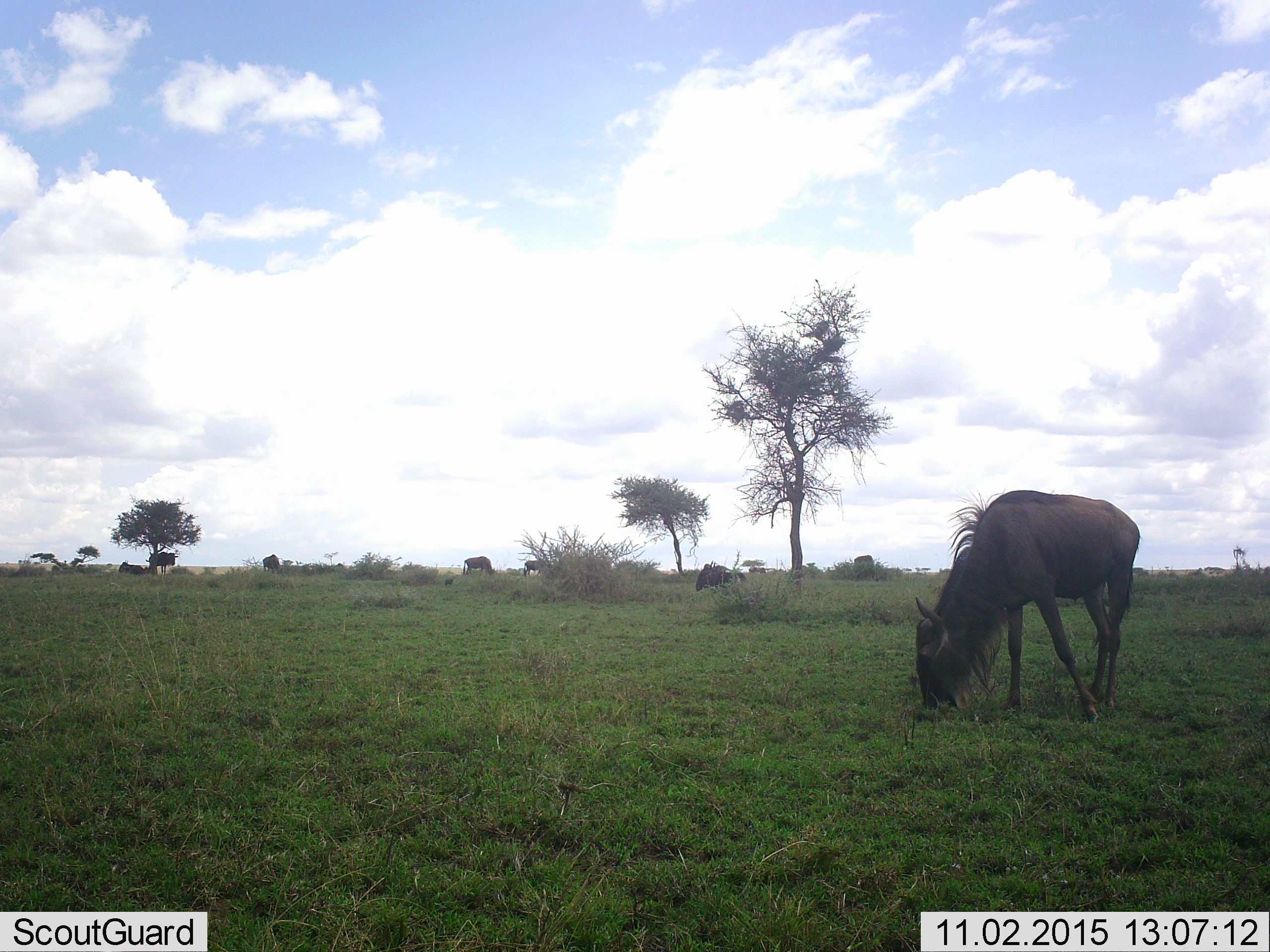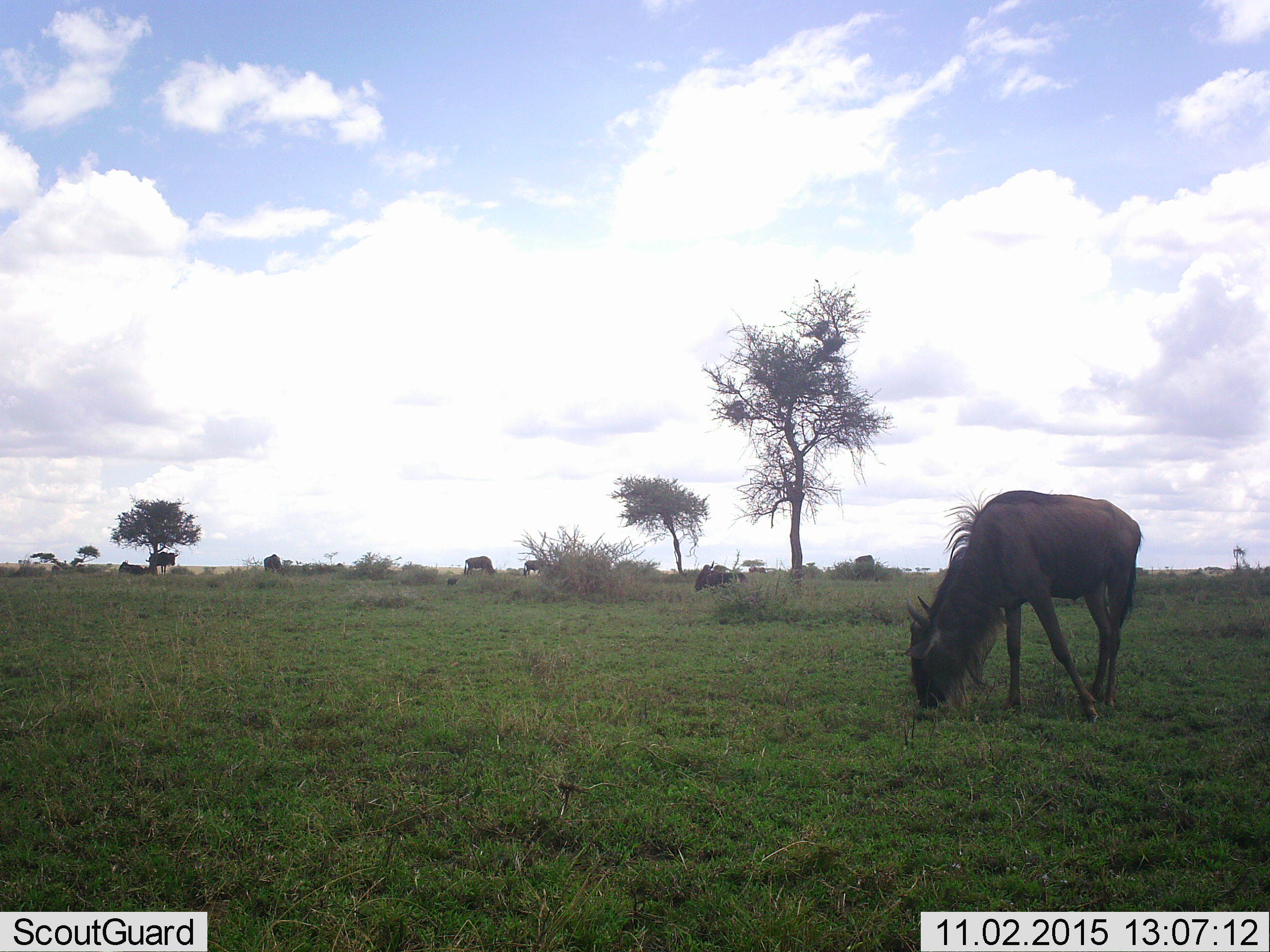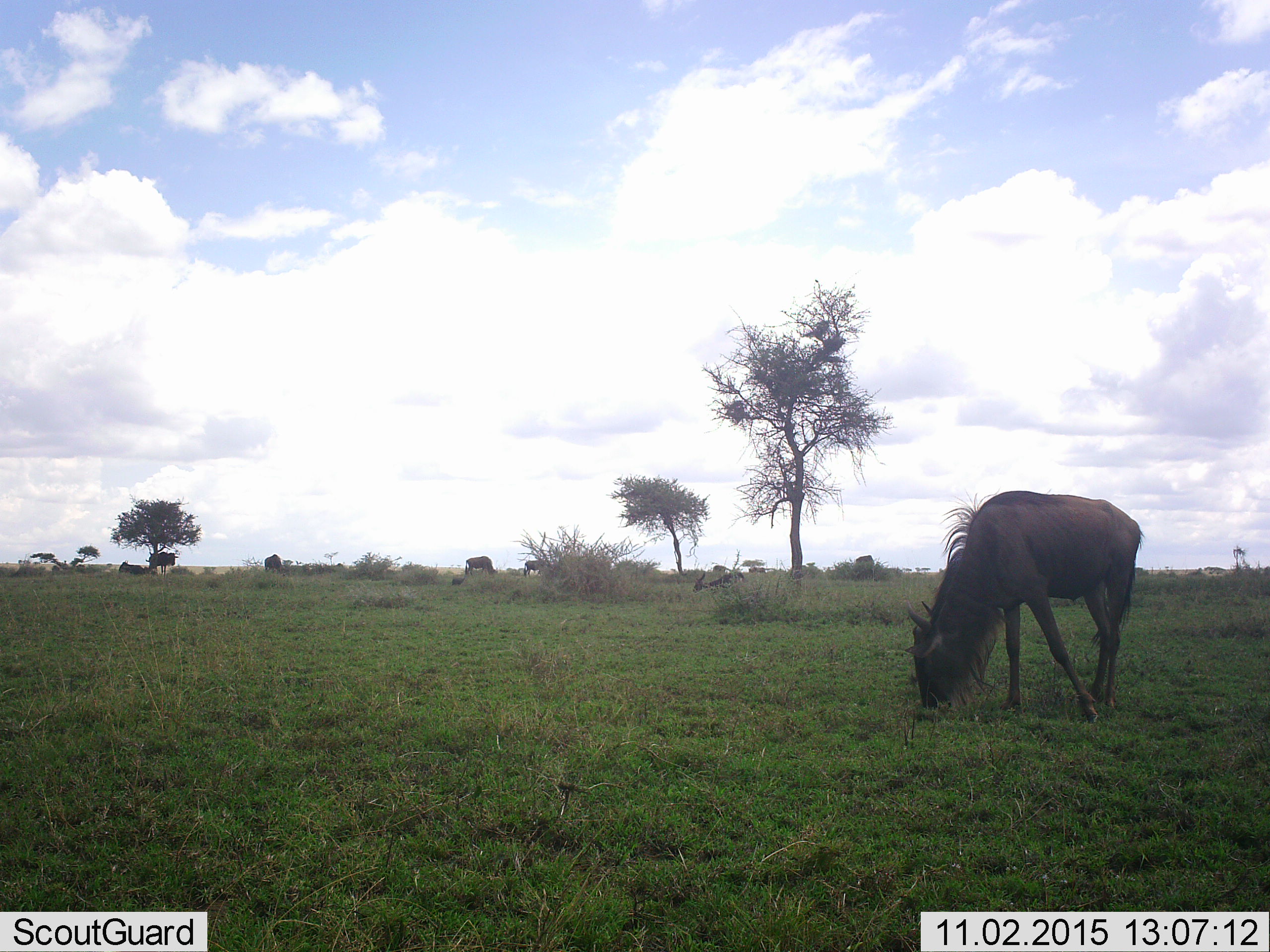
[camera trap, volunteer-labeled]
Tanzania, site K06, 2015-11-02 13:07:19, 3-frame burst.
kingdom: Animalia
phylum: Chordata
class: Mammalia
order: Artiodactyla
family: Bovidae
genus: Connochaetes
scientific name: Connochaetes taurinus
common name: blue wildebeest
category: wildebeest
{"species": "wildebeest (blue wildebeest) (Connochaetes taurinus)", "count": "8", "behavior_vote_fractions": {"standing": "67%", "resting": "44%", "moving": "22%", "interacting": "0%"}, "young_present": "0%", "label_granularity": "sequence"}